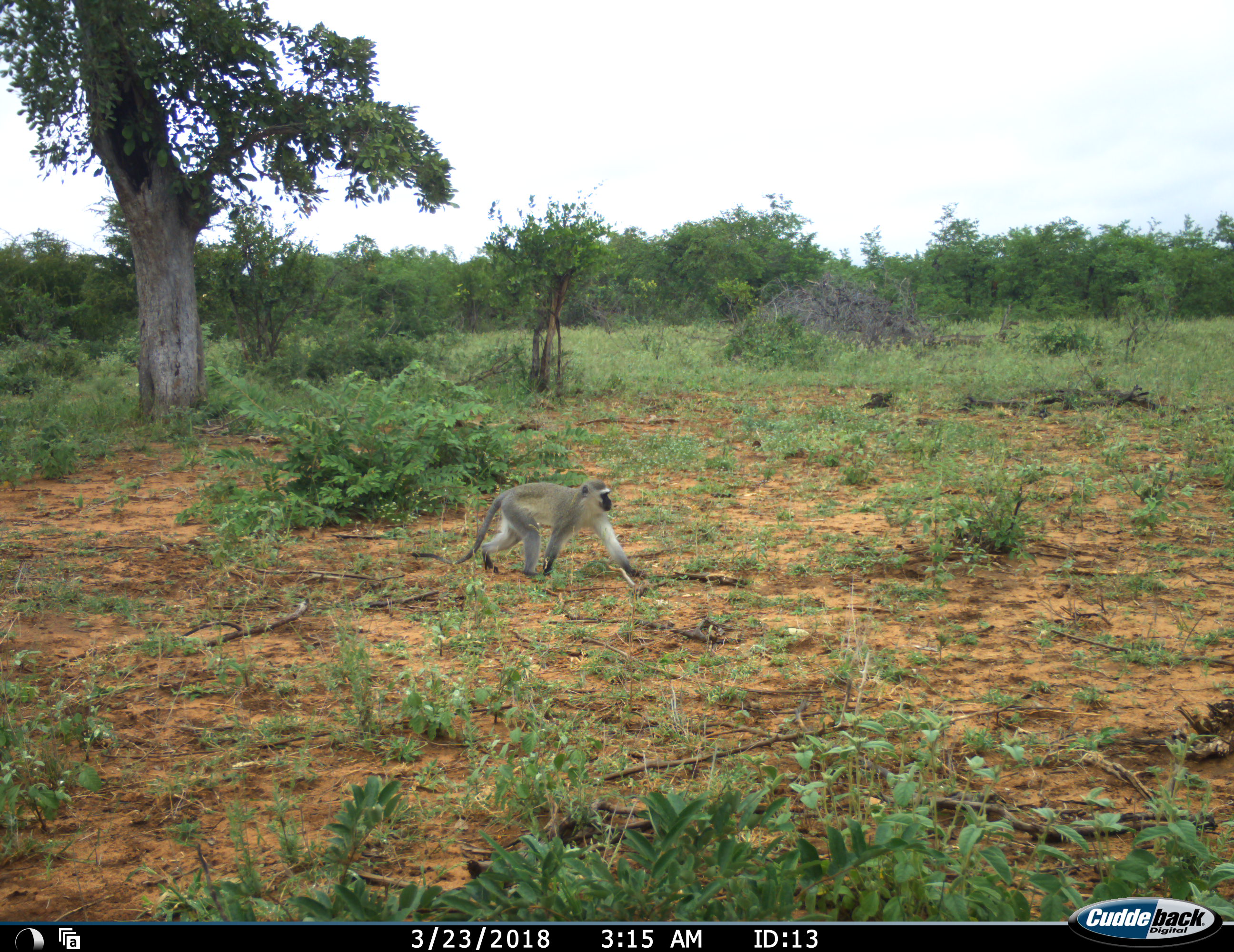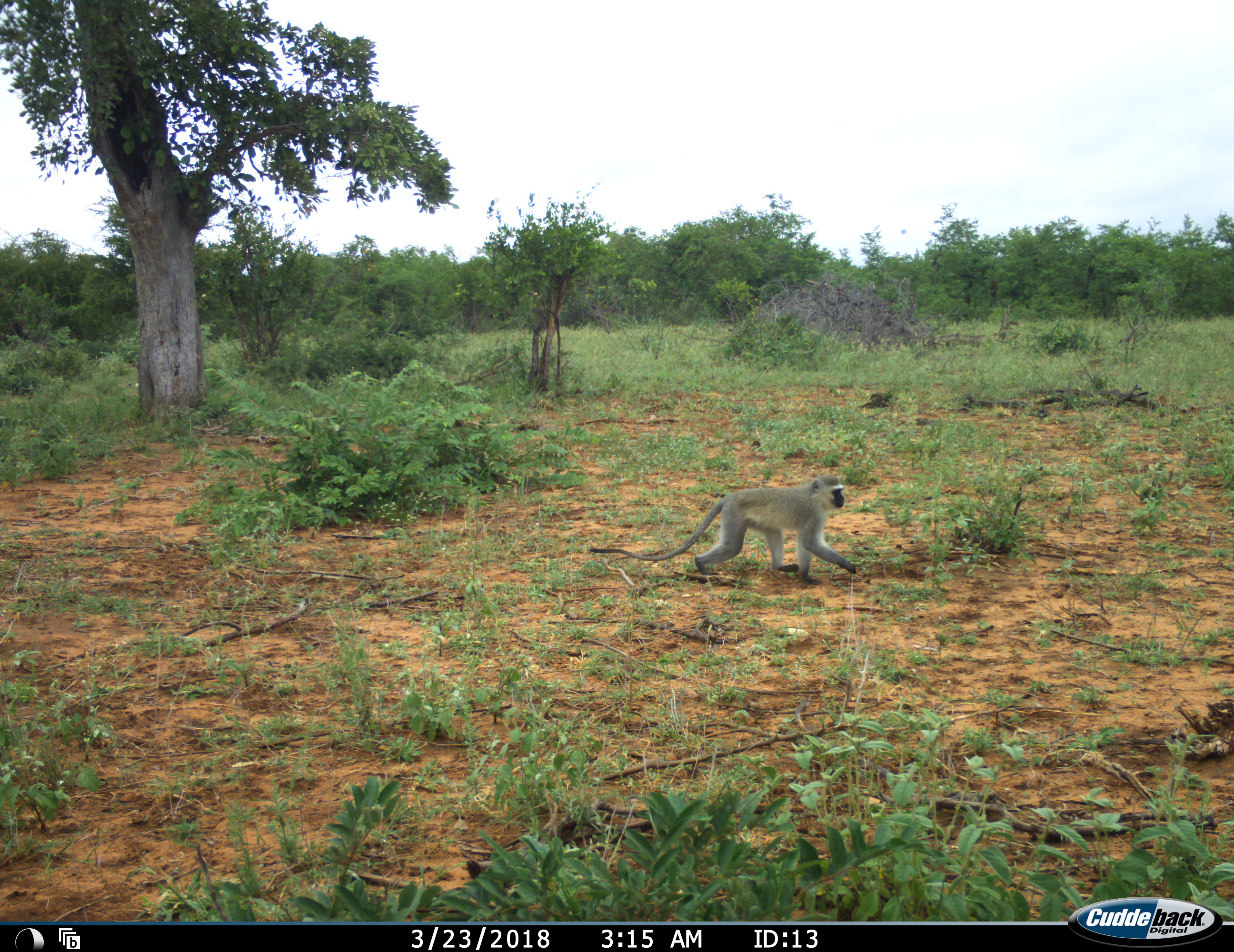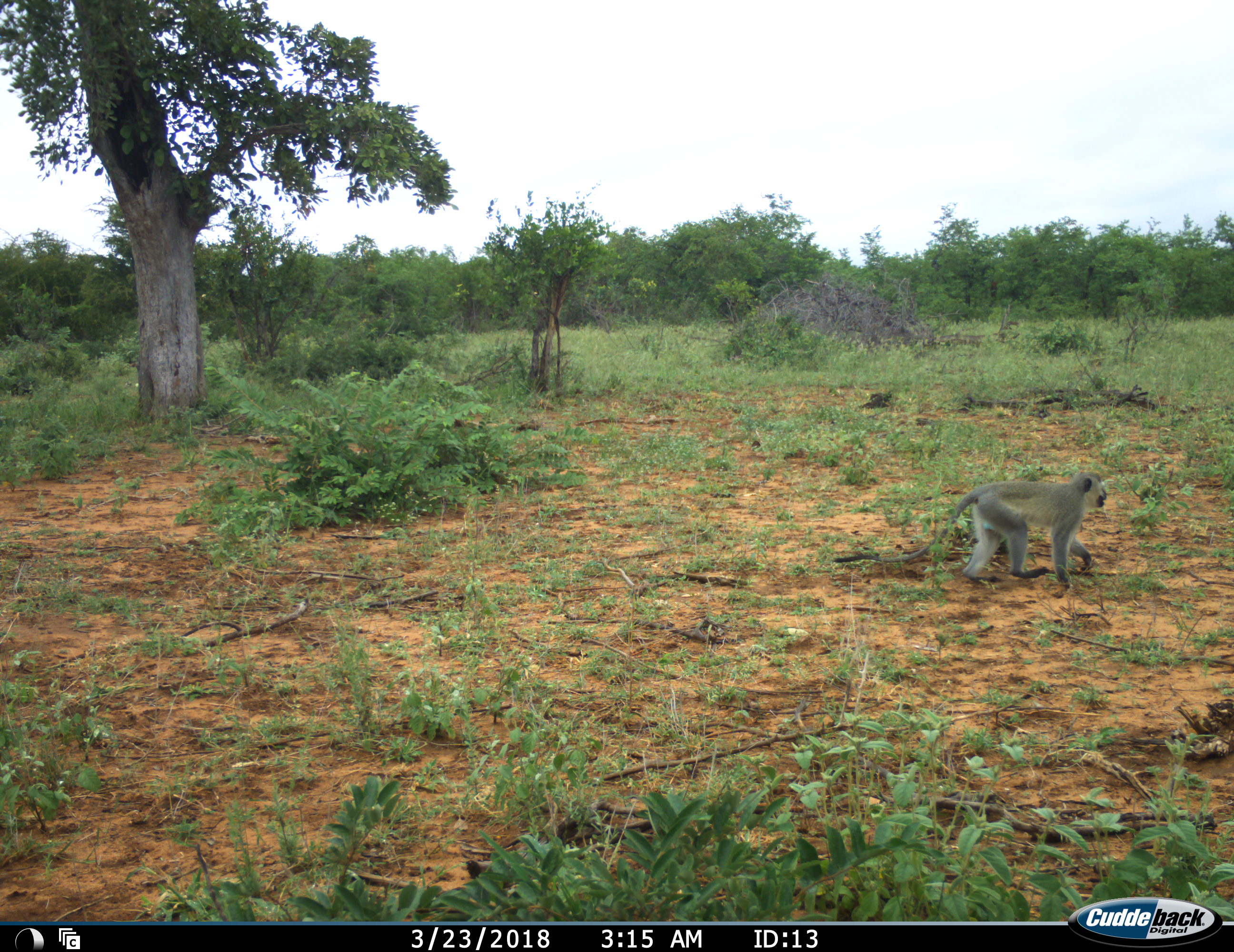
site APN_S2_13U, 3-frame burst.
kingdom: Animalia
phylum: Chordata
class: Mammalia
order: Primates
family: Cercopithecidae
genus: Chlorocebus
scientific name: Chlorocebus pygerythrus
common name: vervet monkey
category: monkeyvervet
Monkeyvervet (vervet monkey) (Chlorocebus pygerythrus), count 1. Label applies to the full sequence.